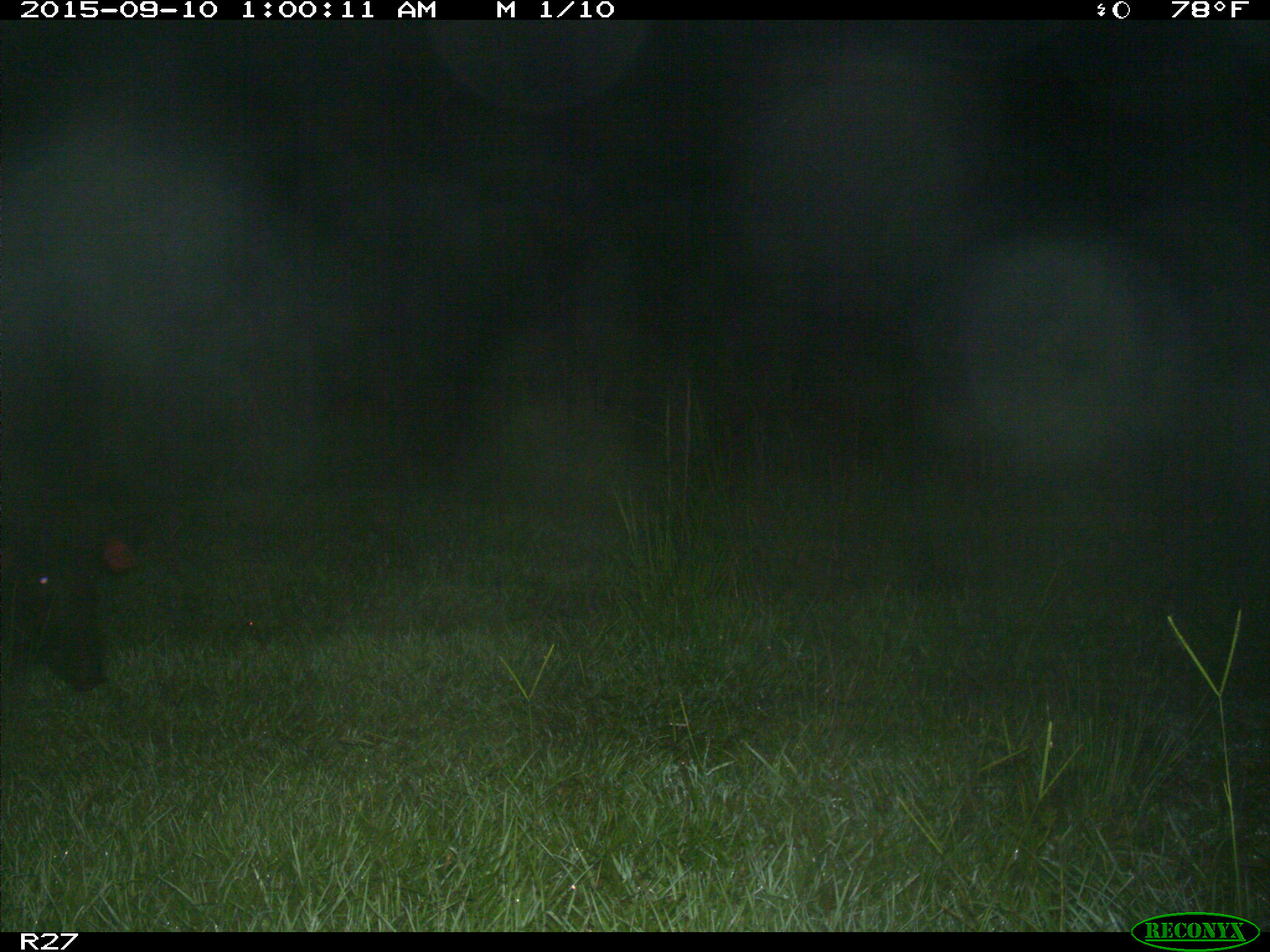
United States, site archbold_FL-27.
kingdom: Animalia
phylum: Chordata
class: Mammalia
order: Artiodactyla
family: Suidae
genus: Sus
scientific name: Sus scrofa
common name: wild boar